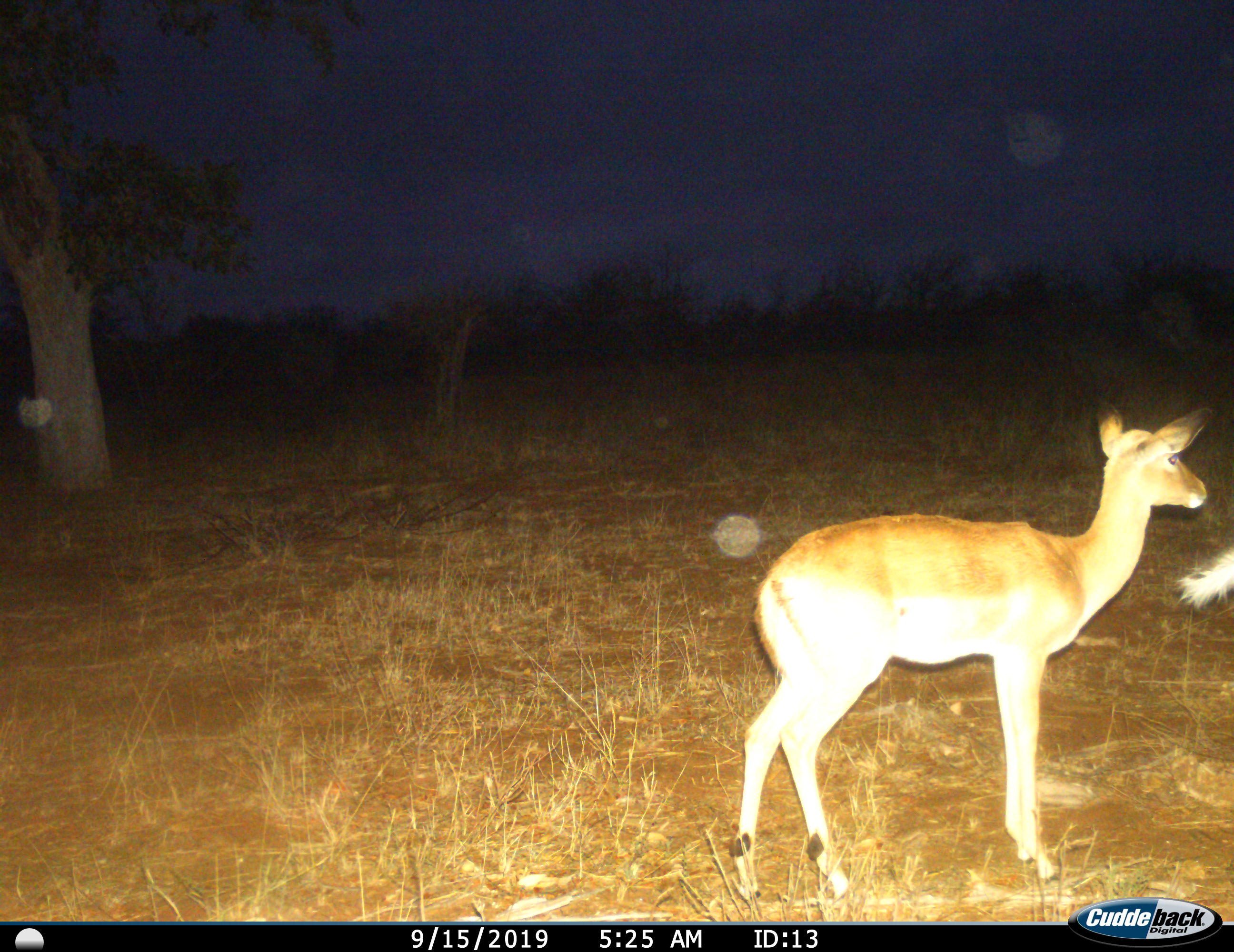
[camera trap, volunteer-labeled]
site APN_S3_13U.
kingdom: Animalia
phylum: Chordata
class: Mammalia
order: Artiodactyla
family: Bovidae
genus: Aepyceros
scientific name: Aepyceros melampus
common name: impala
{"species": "impala (Aepyceros melampus)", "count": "1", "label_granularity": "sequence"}